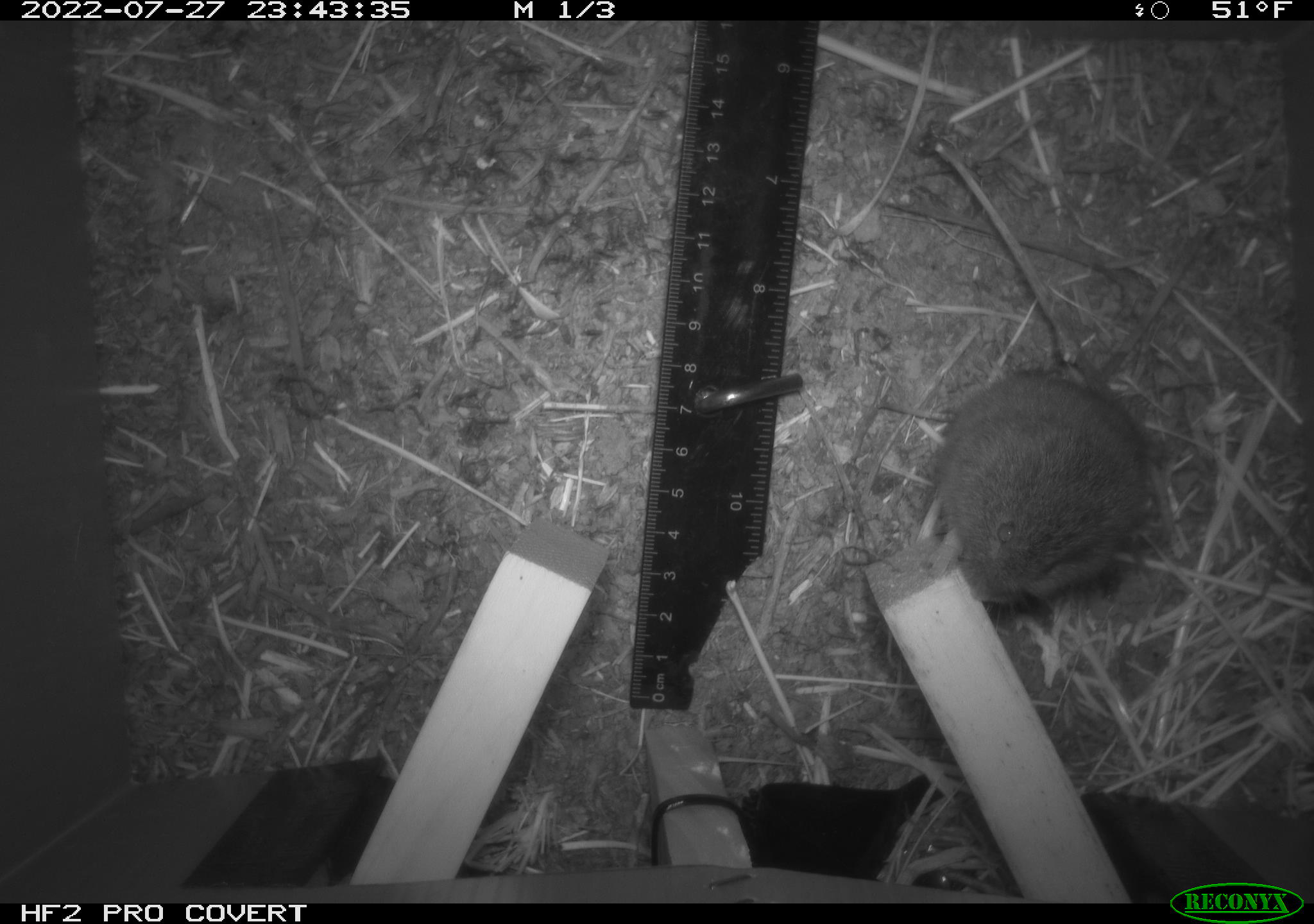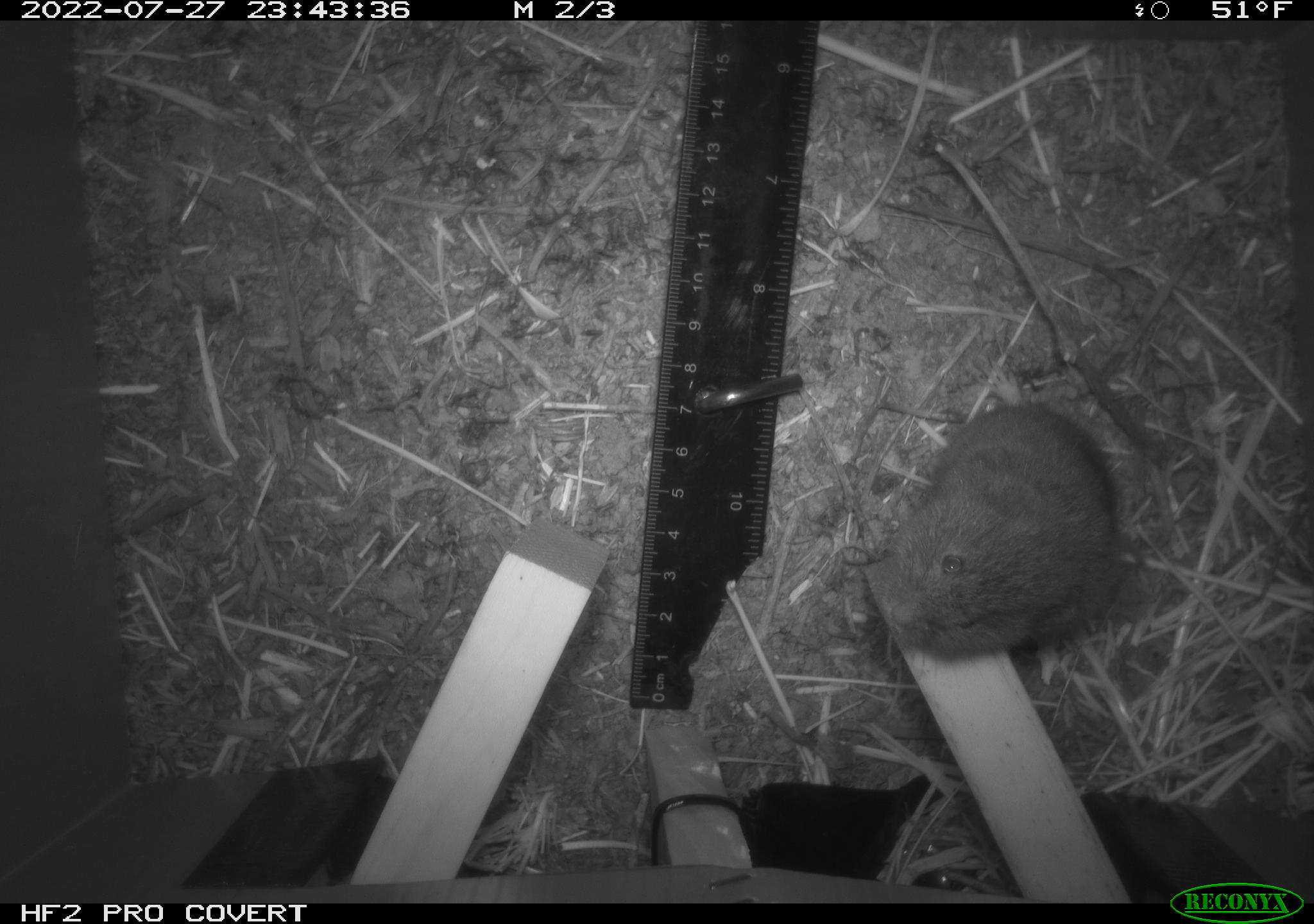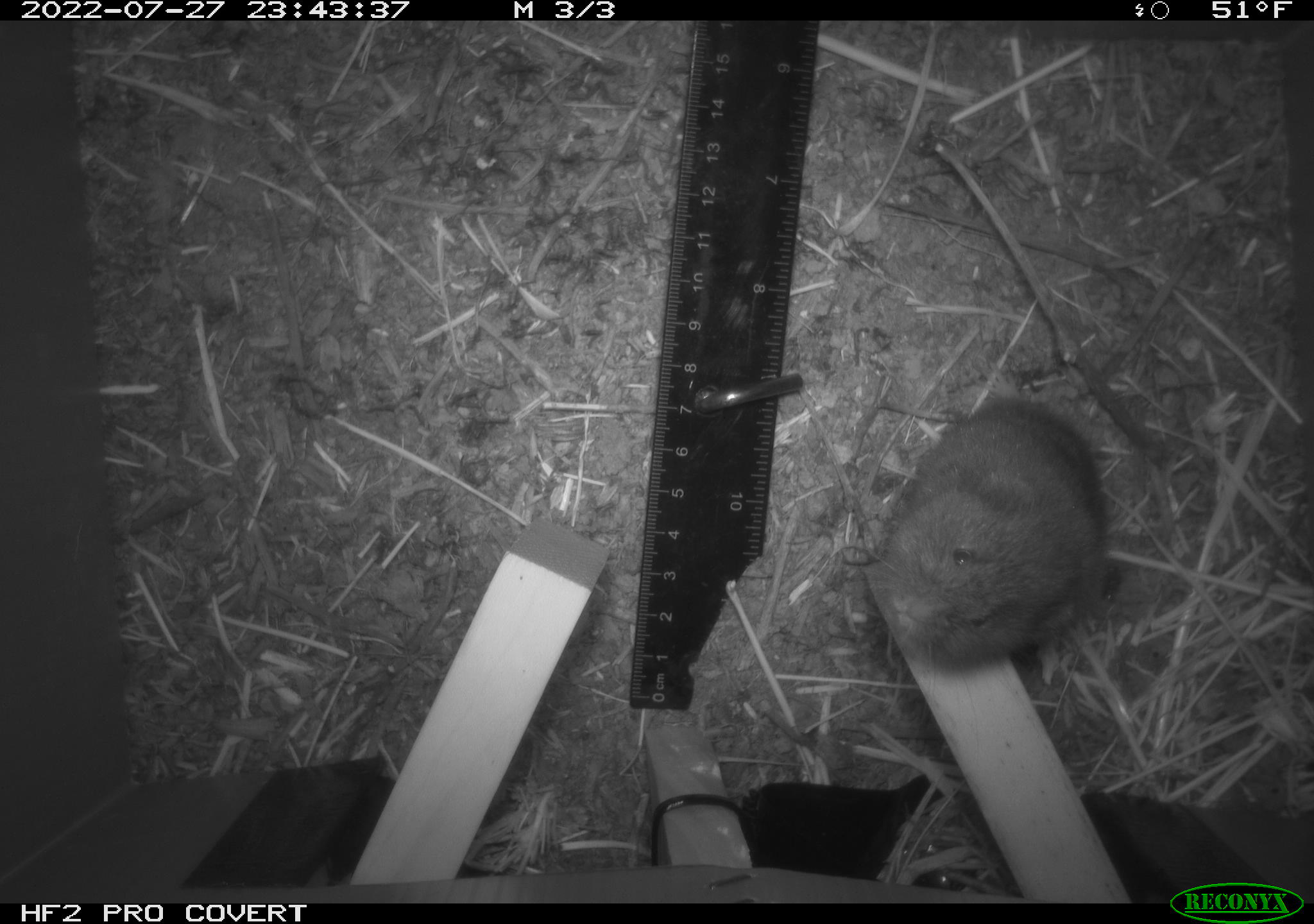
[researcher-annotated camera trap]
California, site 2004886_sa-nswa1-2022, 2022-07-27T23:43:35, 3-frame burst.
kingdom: Animalia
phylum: Chordata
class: Mammalia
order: Rodentia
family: Cricetidae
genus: Microtus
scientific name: Microtus californicus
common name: california vole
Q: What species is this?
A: California vole (Microtus californicus).